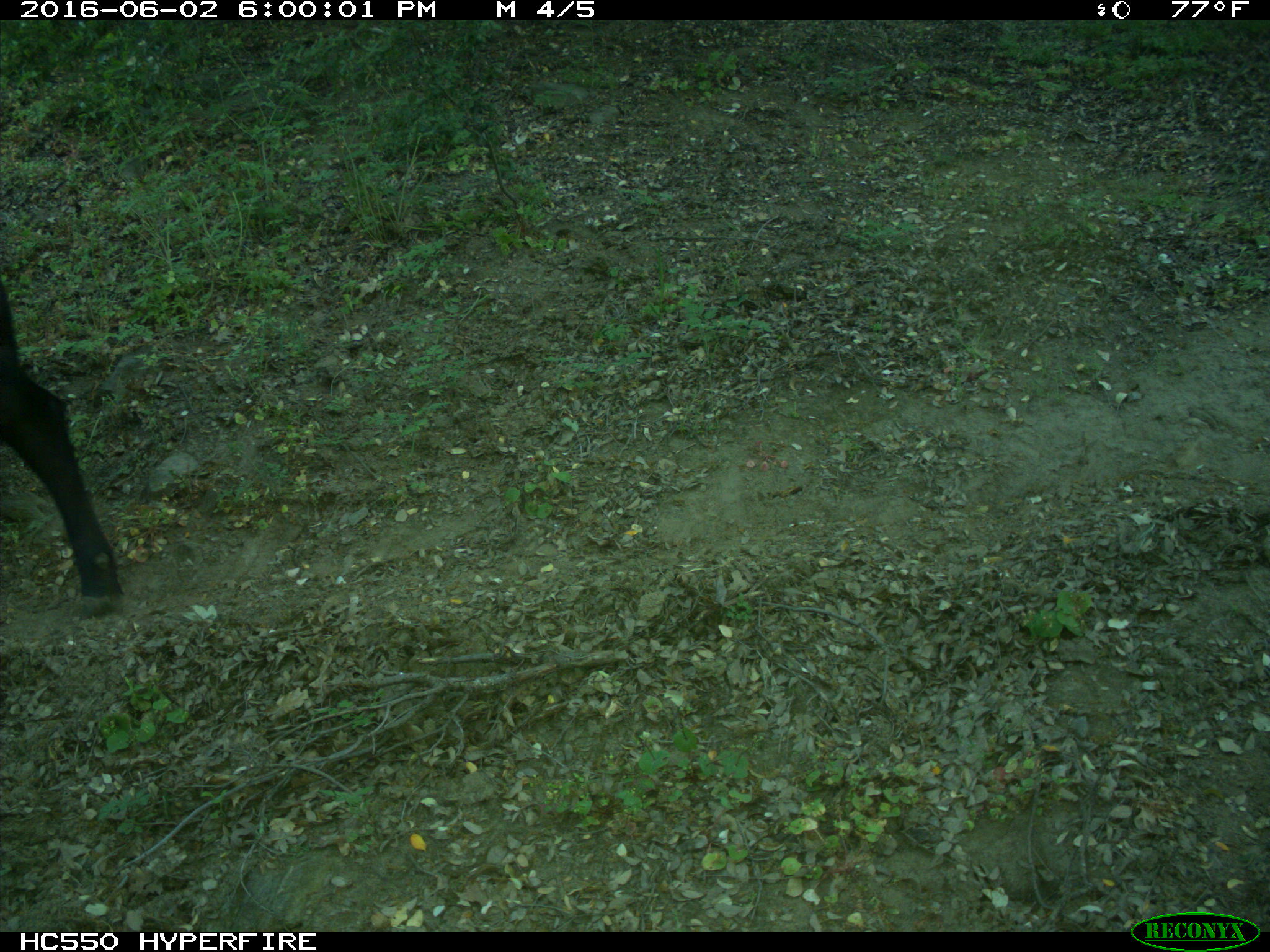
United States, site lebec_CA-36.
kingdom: Animalia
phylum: Chordata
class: Mammalia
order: Artiodactyla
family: Bovidae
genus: Bos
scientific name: Bos taurus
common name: domestic cow